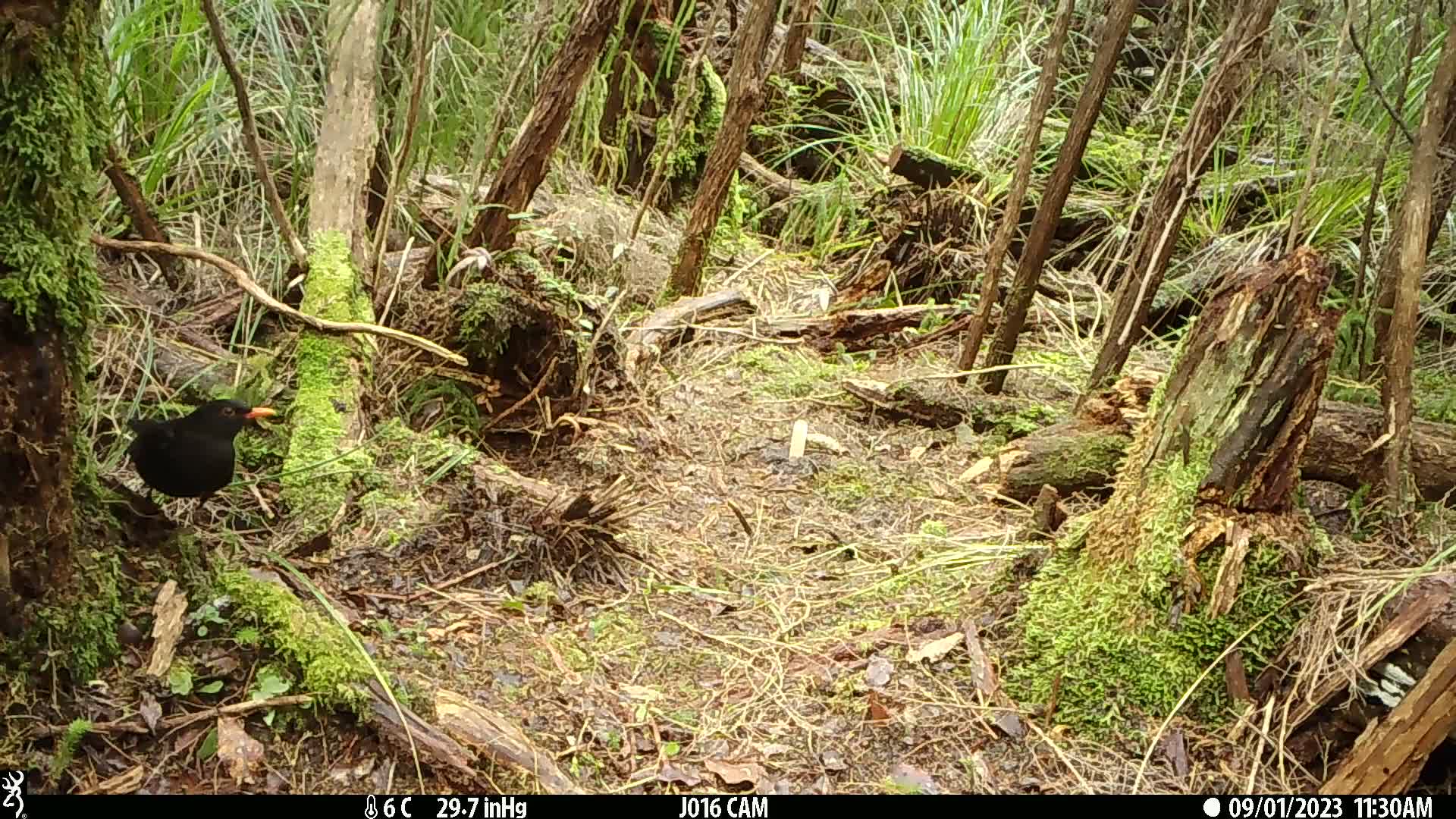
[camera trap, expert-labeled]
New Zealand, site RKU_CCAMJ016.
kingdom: Animalia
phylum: Chordata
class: Aves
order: Passeriformes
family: Turdidae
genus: Turdus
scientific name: Turdus merula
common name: eurasian blackbird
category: blackbird